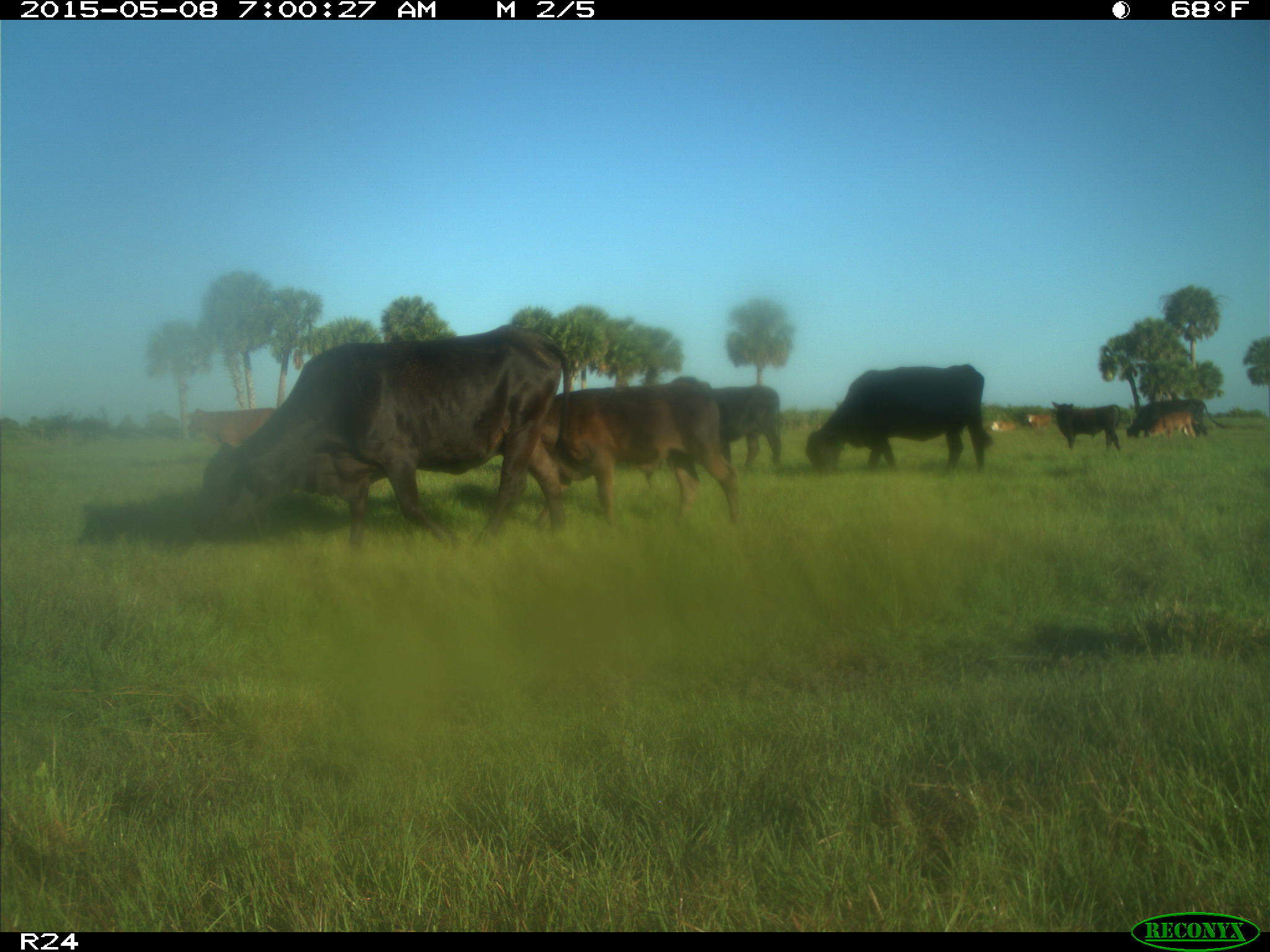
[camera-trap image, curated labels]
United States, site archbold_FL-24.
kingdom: Animalia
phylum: Chordata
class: Mammalia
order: Artiodactyla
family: Bovidae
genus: Bos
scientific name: Bos taurus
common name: domestic cow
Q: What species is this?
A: Bos taurus (domestic cow).